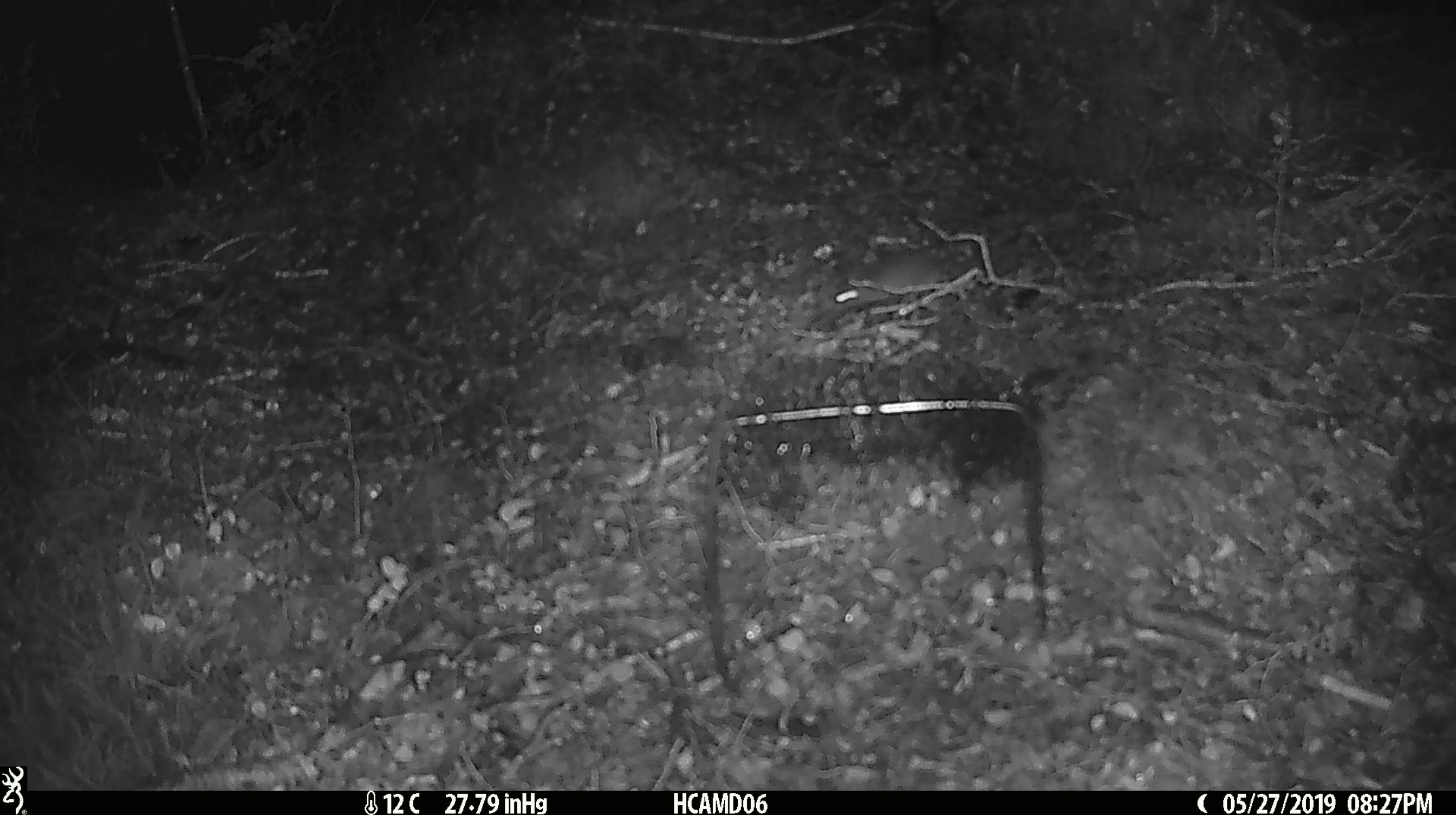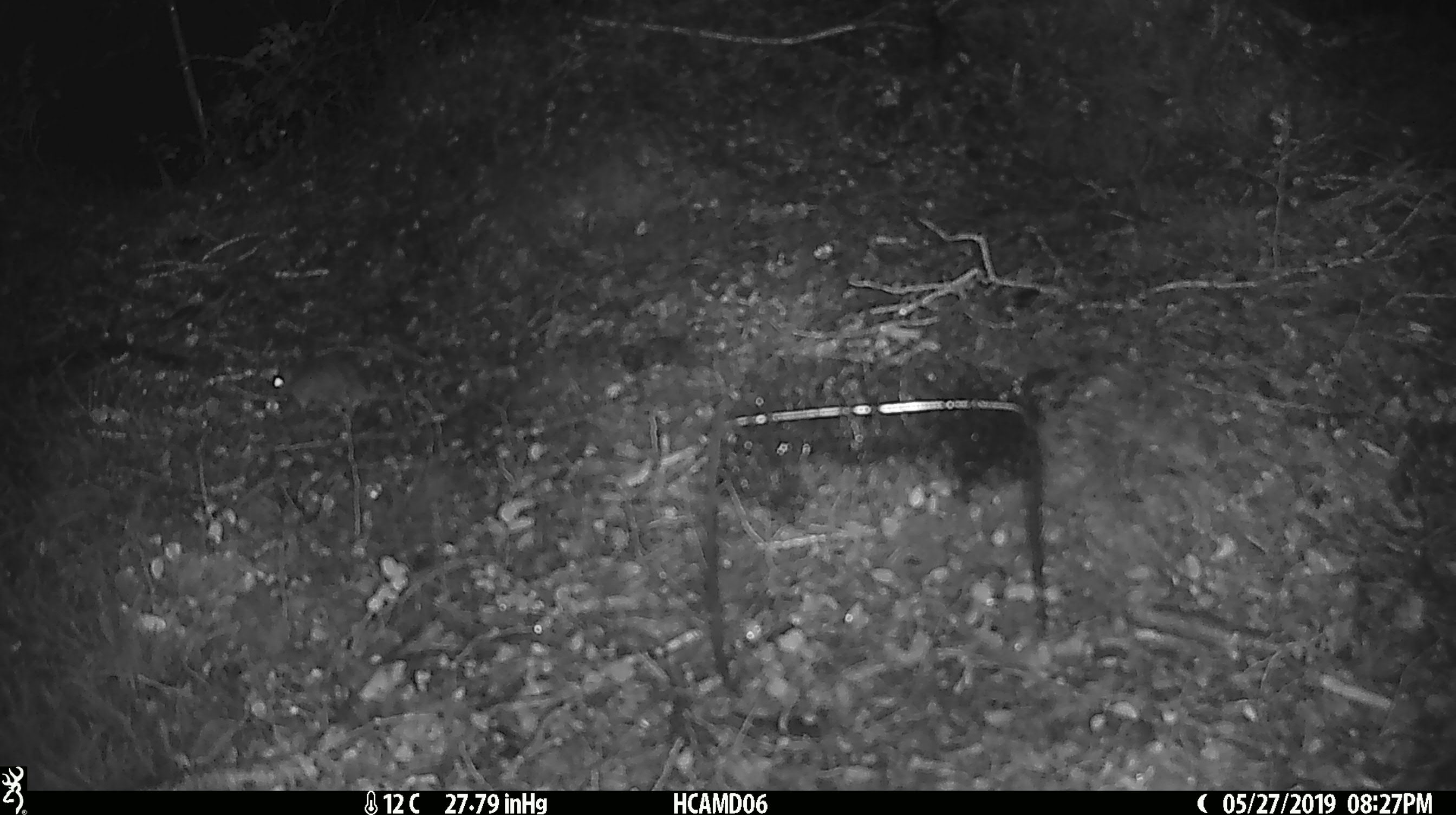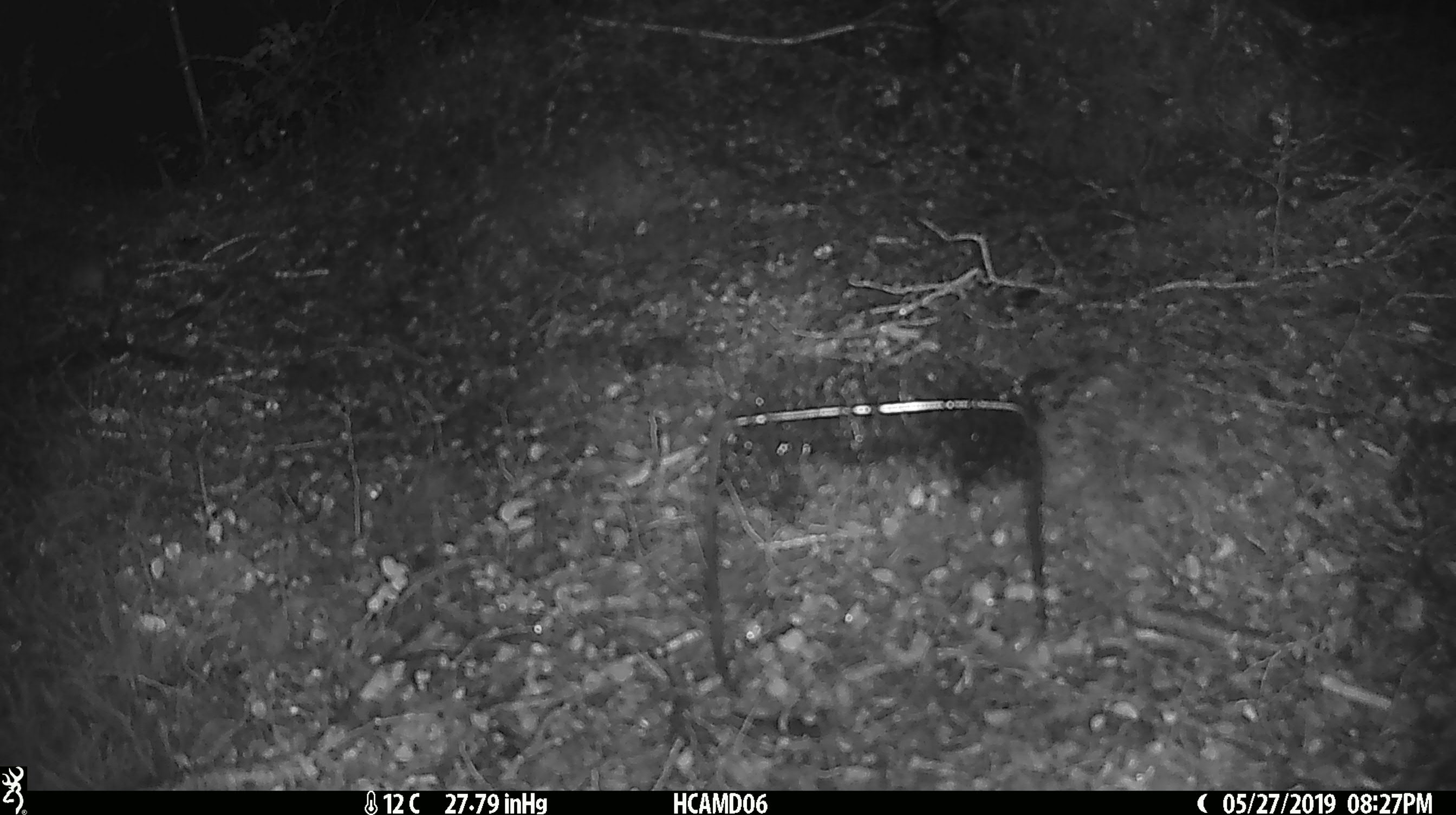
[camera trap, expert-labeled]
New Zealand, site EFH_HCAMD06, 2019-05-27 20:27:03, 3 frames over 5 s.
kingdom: Animalia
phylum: Chordata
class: Mammalia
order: Rodentia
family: Muridae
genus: Mus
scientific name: Mus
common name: mouse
Mouse (Mus).